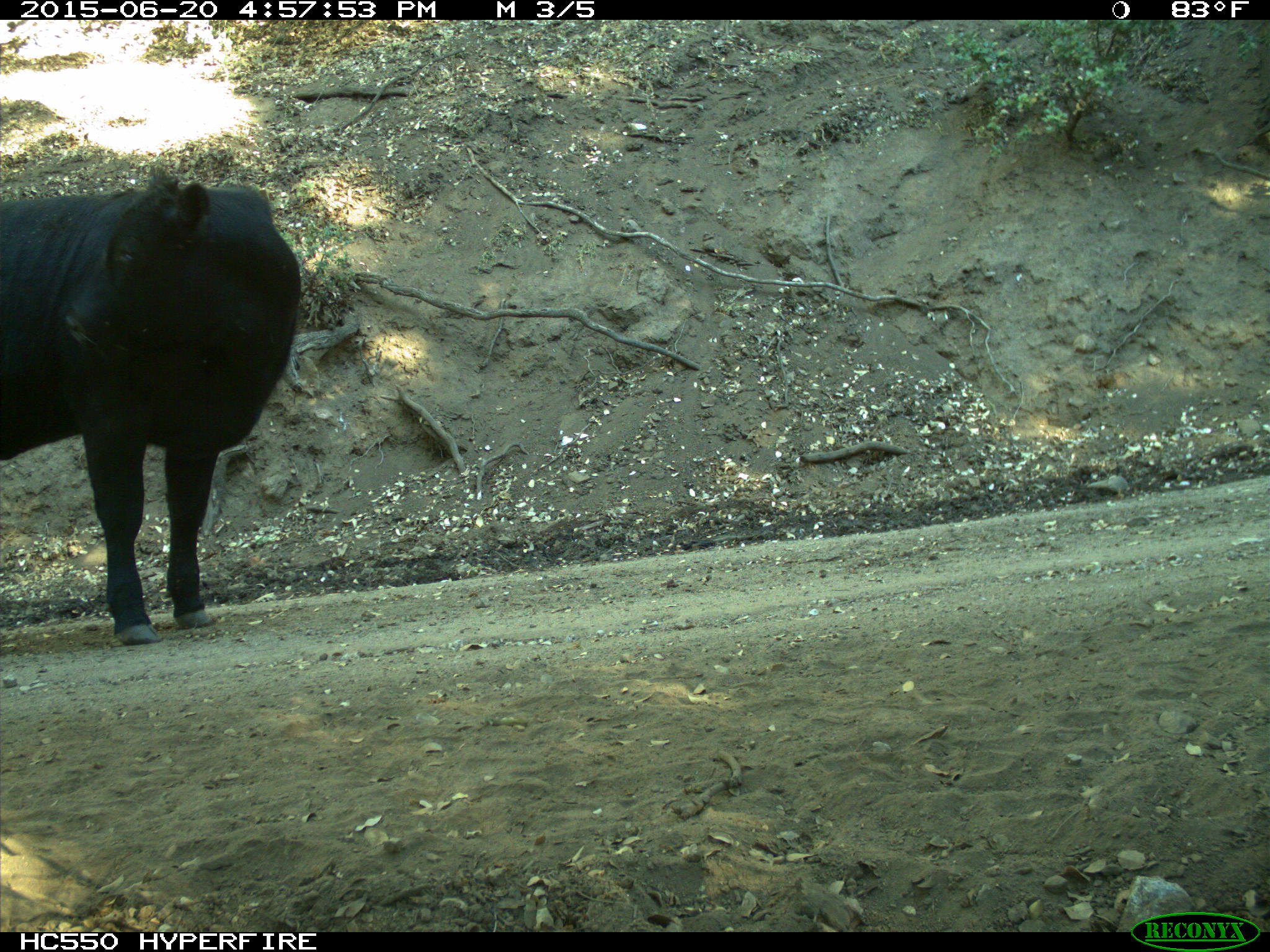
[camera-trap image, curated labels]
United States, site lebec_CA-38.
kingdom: Animalia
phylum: Chordata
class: Mammalia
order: Artiodactyla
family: Bovidae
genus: Bos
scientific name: Bos taurus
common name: domestic cow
Bos taurus (domestic cow).